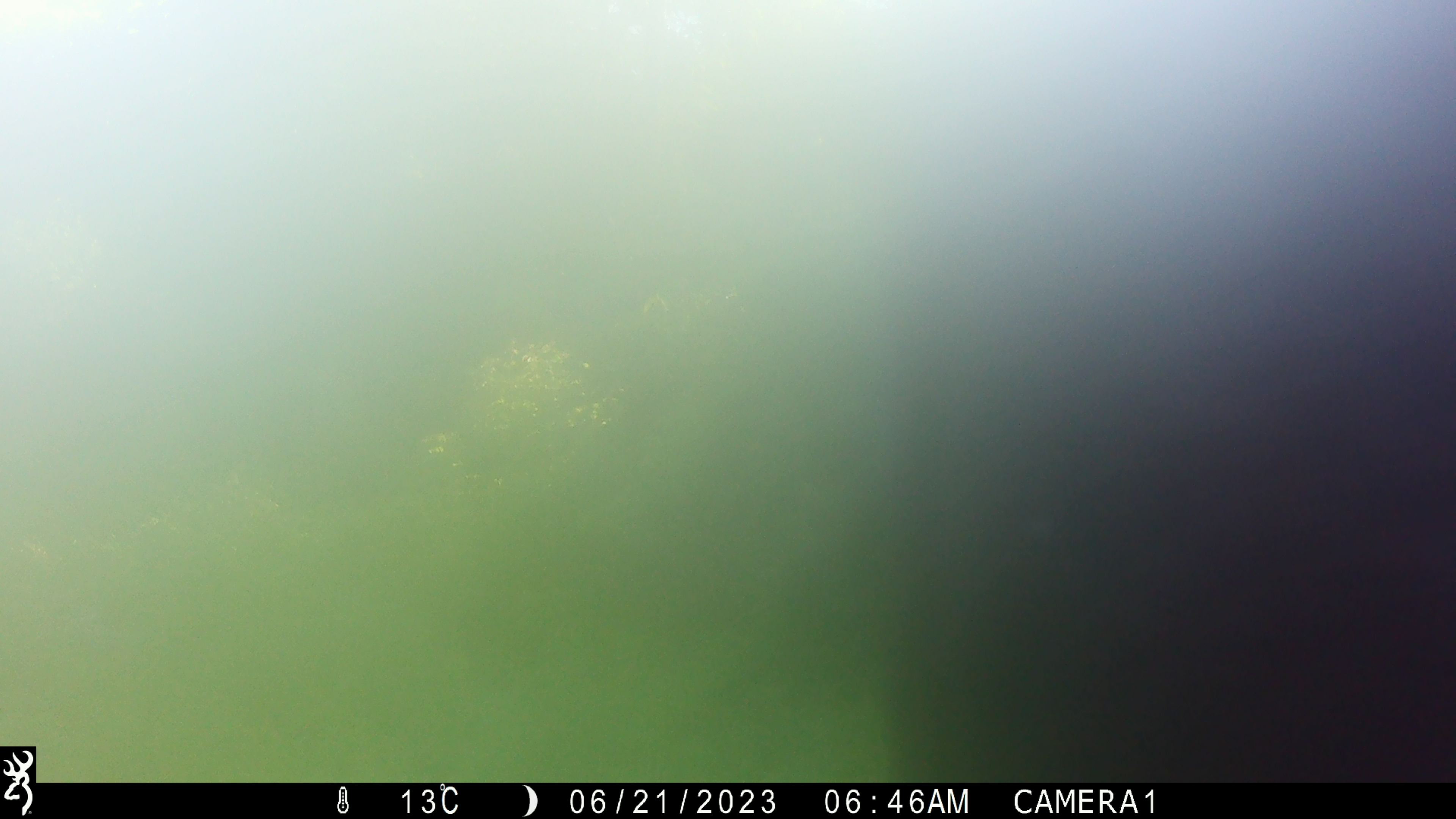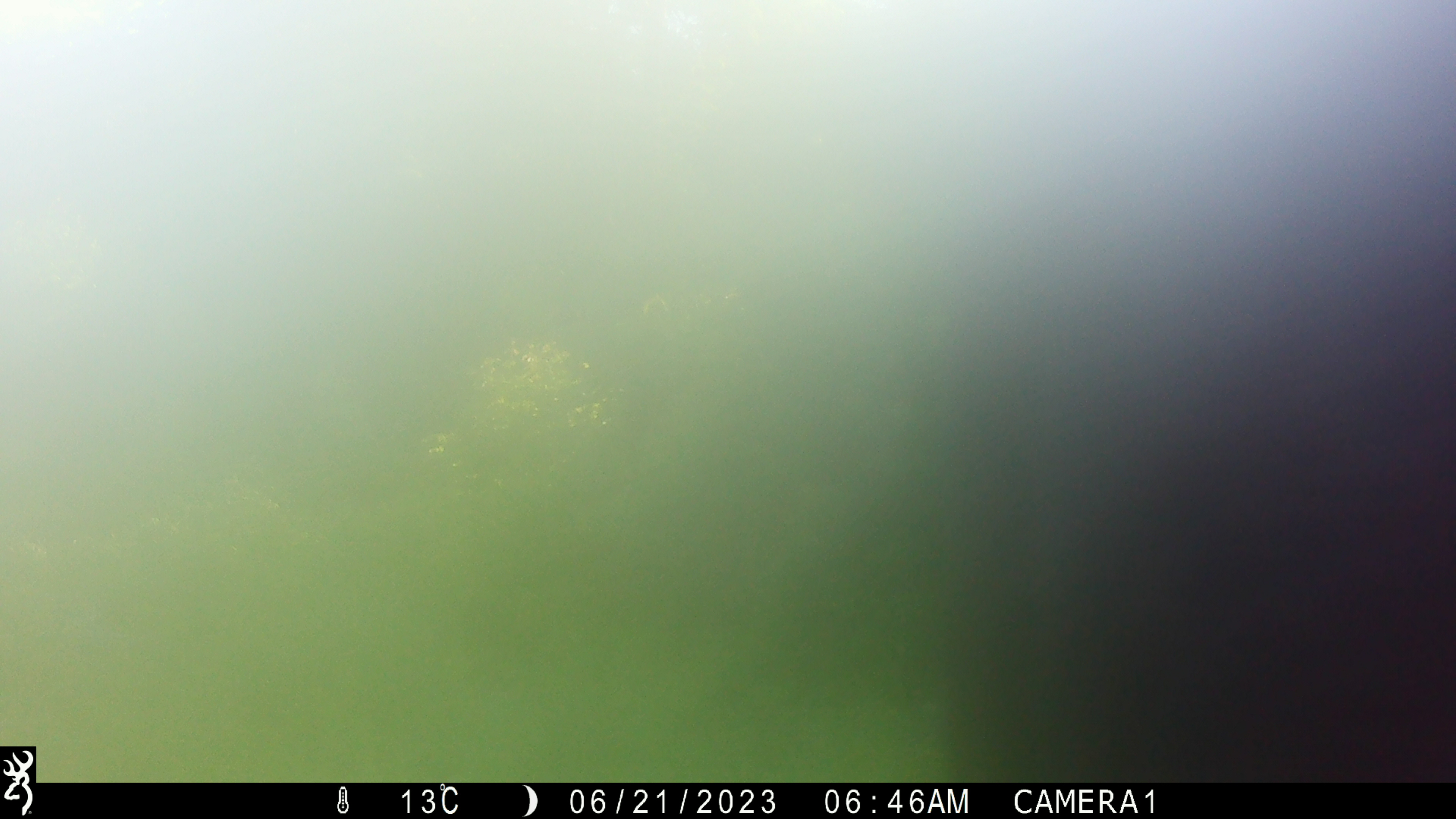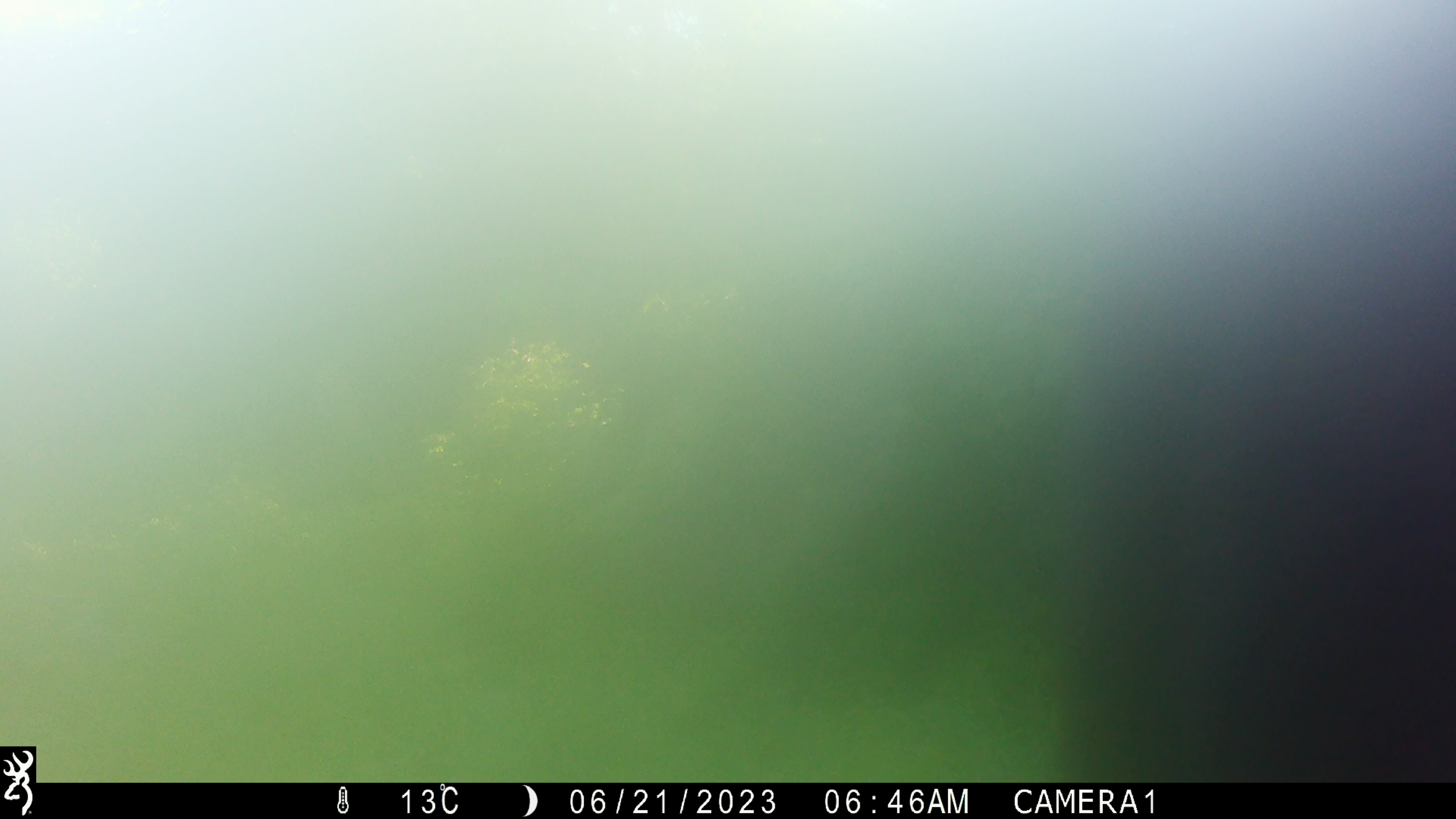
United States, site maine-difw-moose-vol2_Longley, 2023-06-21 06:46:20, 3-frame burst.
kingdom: Animalia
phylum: Chordata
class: Mammalia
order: Artiodactyla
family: Cervidae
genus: Alces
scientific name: Alces alces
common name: moose